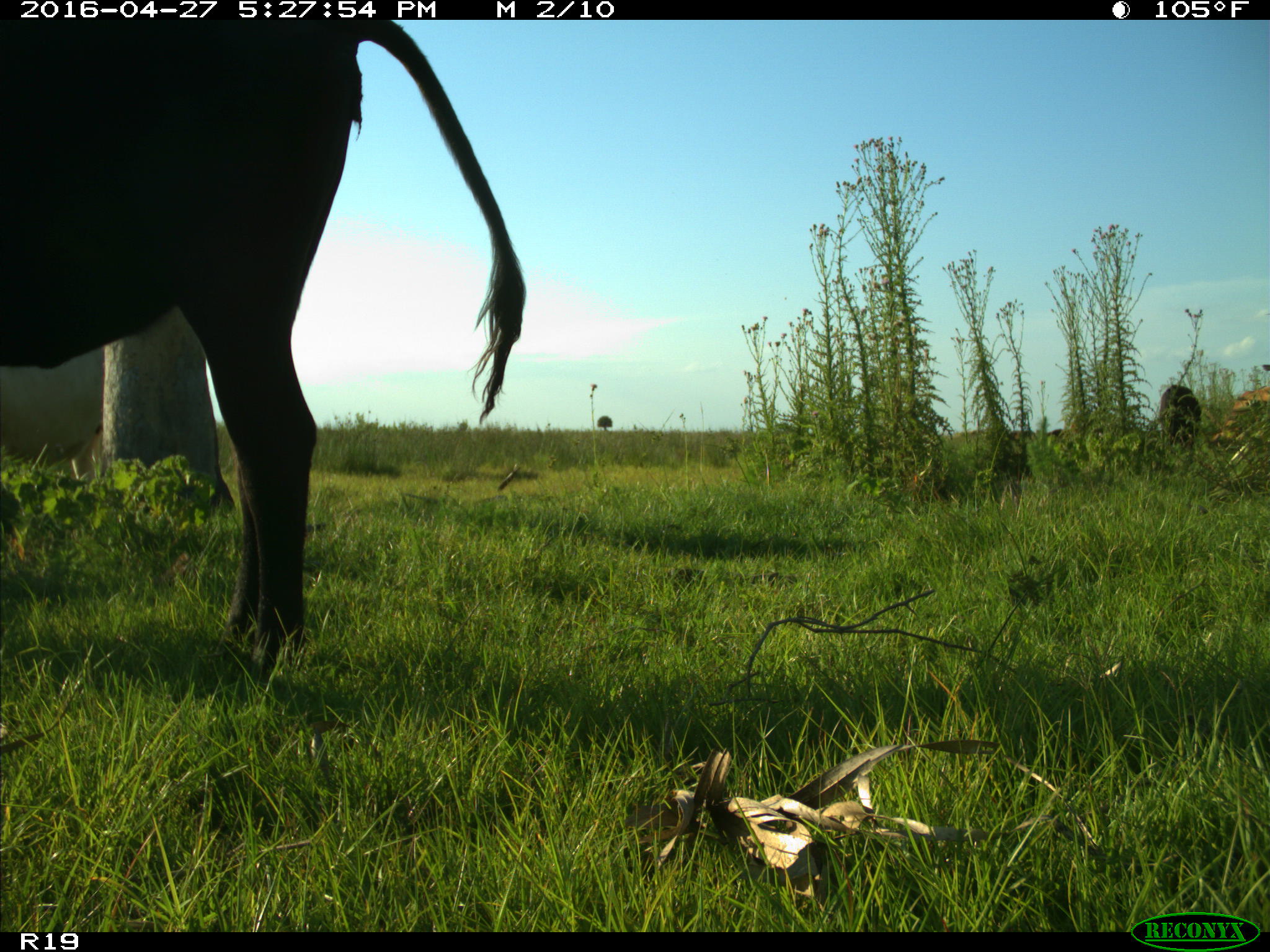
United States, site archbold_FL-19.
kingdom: Animalia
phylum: Chordata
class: Mammalia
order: Artiodactyla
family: Bovidae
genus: Bos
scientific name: Bos taurus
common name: domestic cow